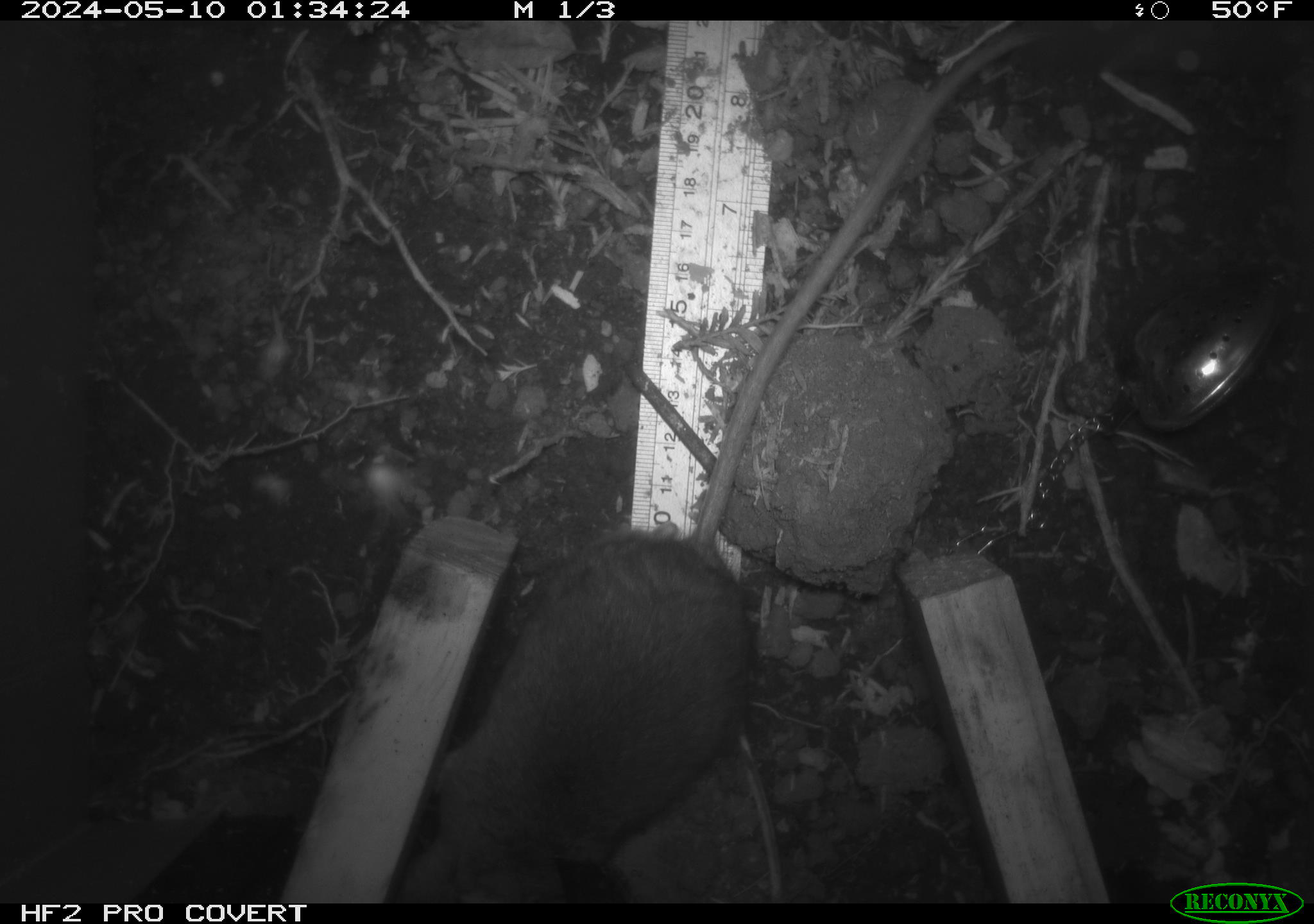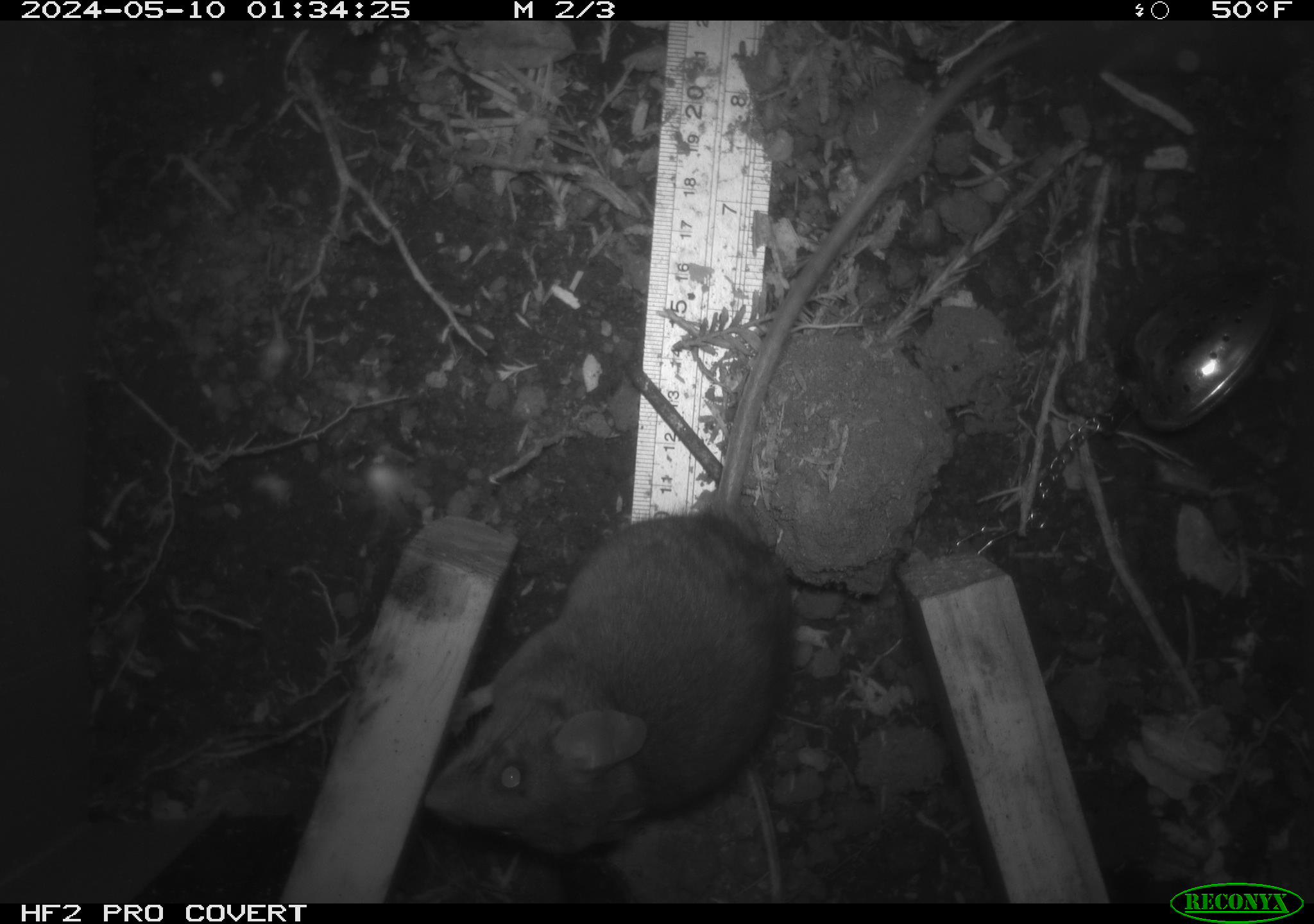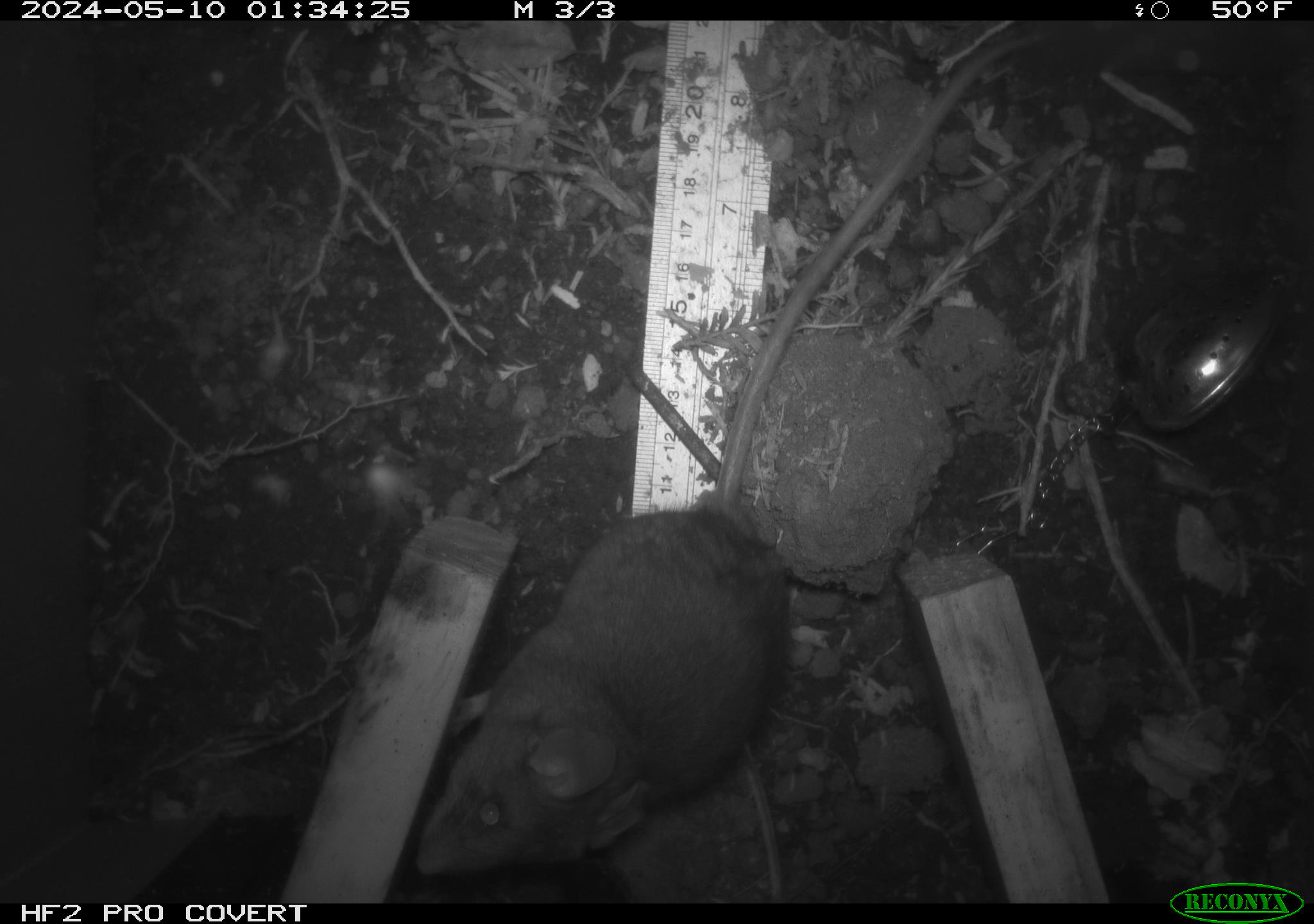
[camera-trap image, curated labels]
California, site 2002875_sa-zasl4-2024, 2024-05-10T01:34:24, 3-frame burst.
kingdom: Animalia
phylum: Chordata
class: Mammalia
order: Rodentia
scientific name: Rodentia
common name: rodent